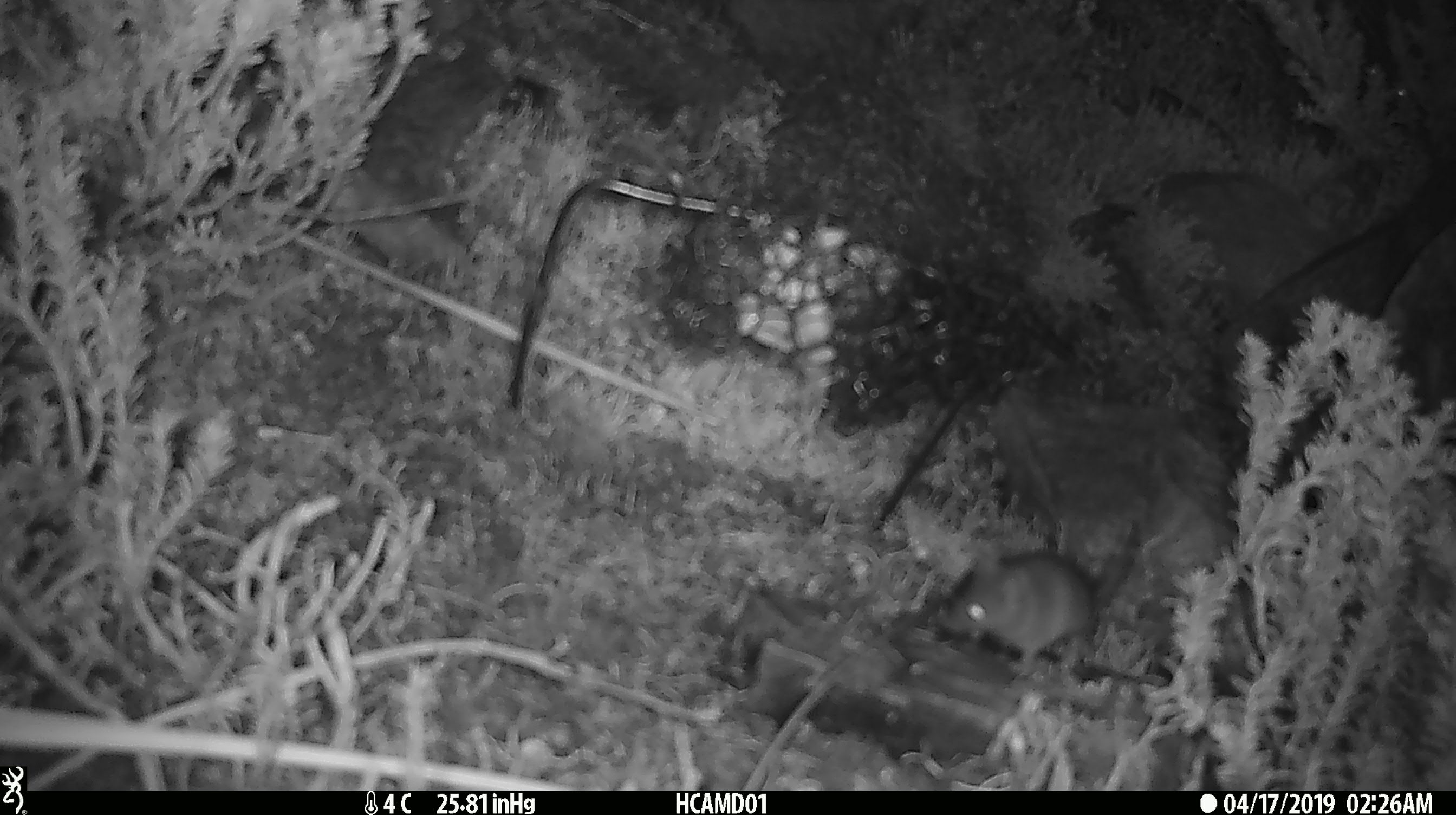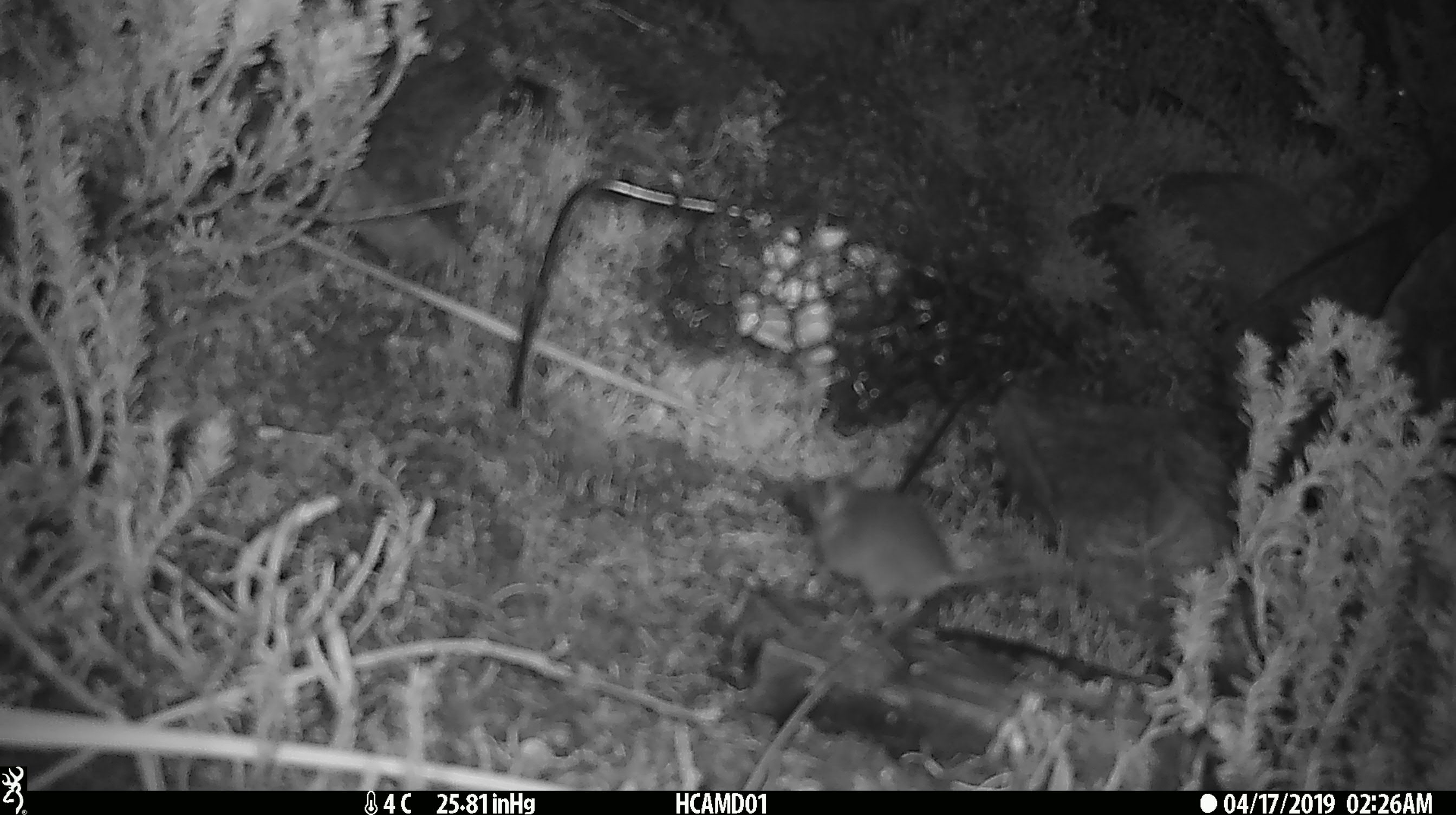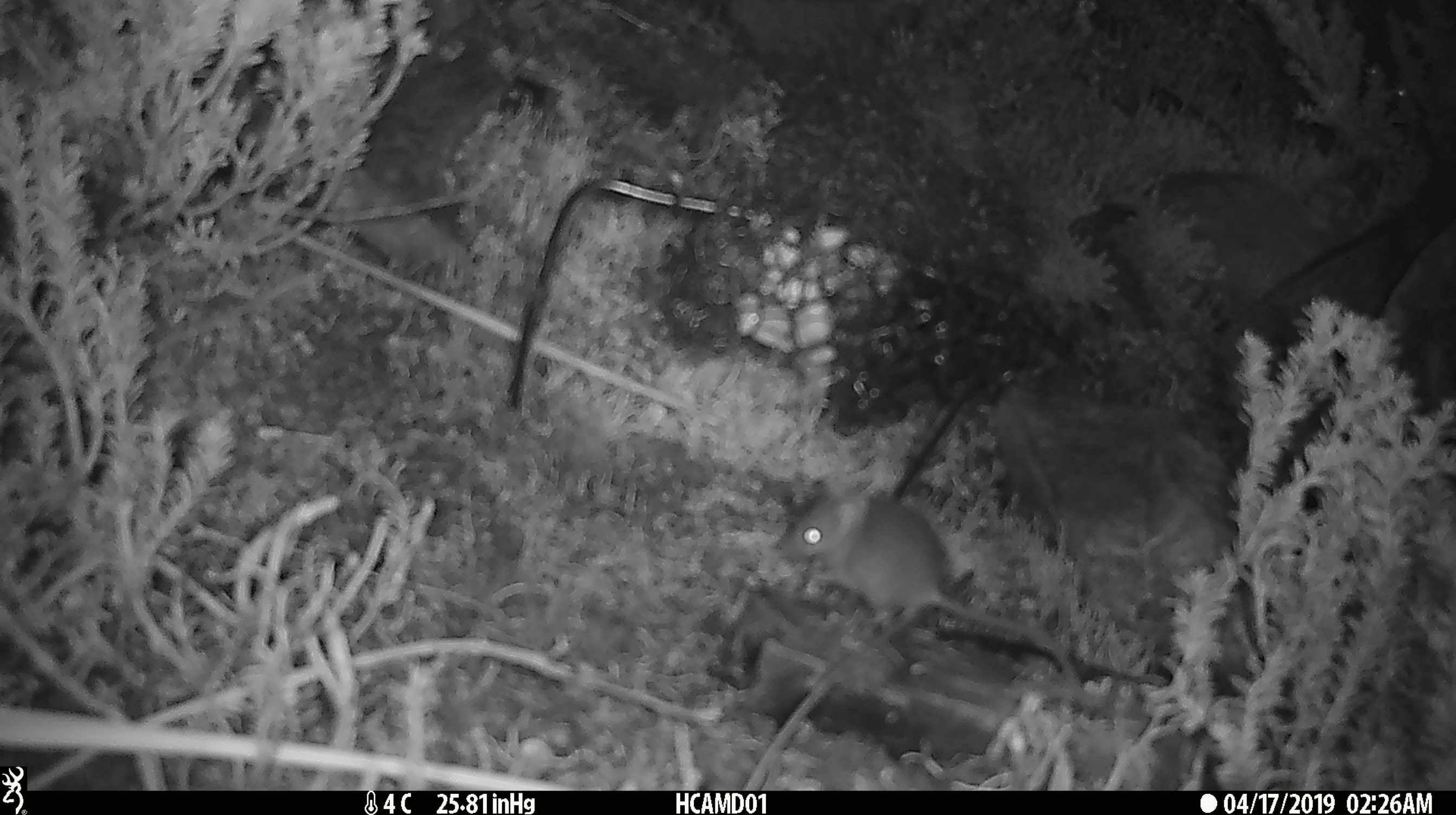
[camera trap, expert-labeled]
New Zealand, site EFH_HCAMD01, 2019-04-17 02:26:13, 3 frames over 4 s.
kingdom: Animalia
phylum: Chordata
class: Mammalia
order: Rodentia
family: Muridae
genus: Mus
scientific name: Mus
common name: mouse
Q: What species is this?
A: Mouse (Mus).